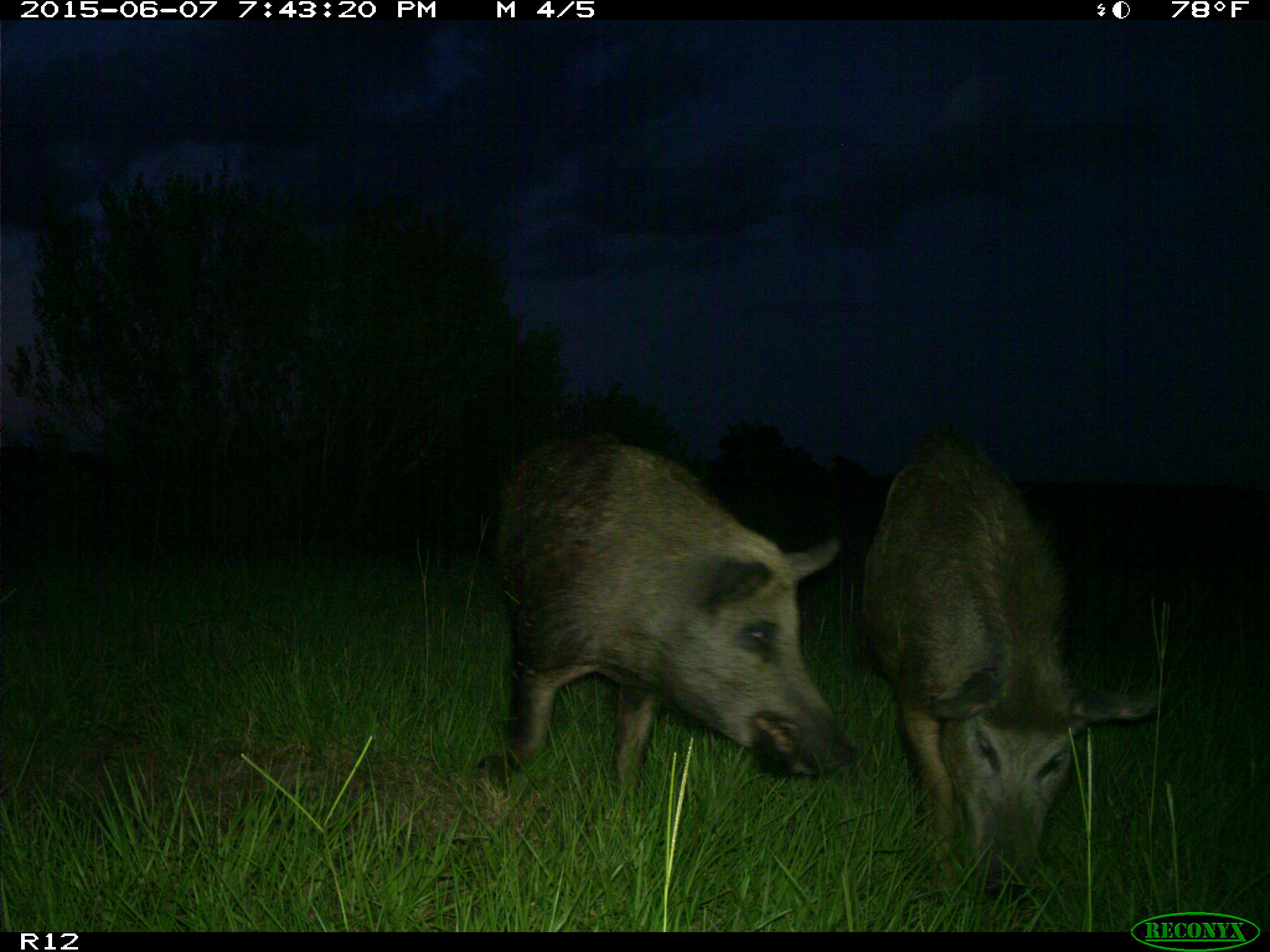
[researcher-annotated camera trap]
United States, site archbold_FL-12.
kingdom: Animalia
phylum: Chordata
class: Mammalia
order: Artiodactyla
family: Suidae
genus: Sus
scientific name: Sus scrofa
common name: wild boar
Sus scrofa (wild boar).